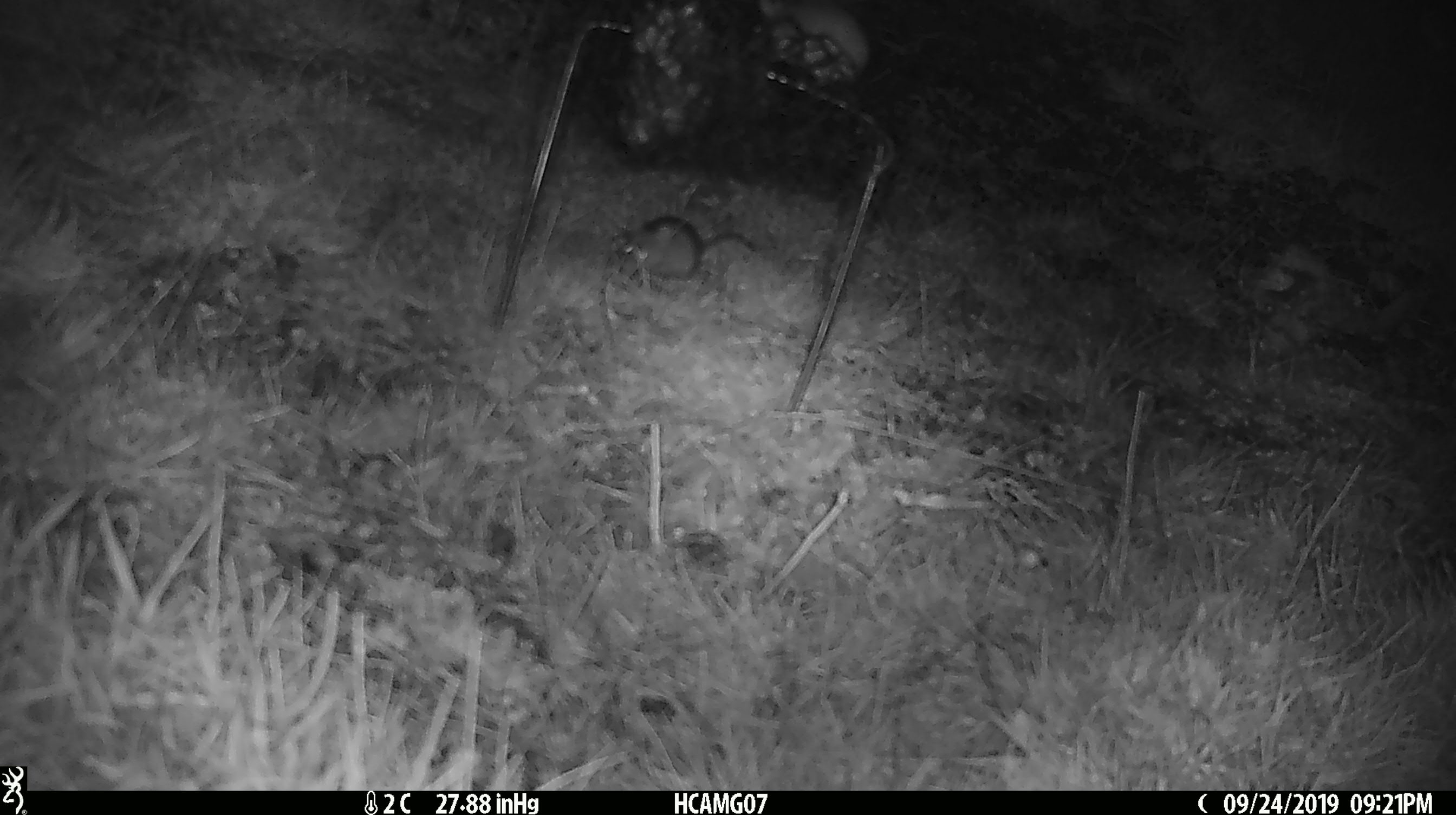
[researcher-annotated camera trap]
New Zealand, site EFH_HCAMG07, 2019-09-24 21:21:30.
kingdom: Animalia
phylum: Chordata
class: Mammalia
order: Rodentia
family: Muridae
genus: Mus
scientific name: Mus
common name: mouse